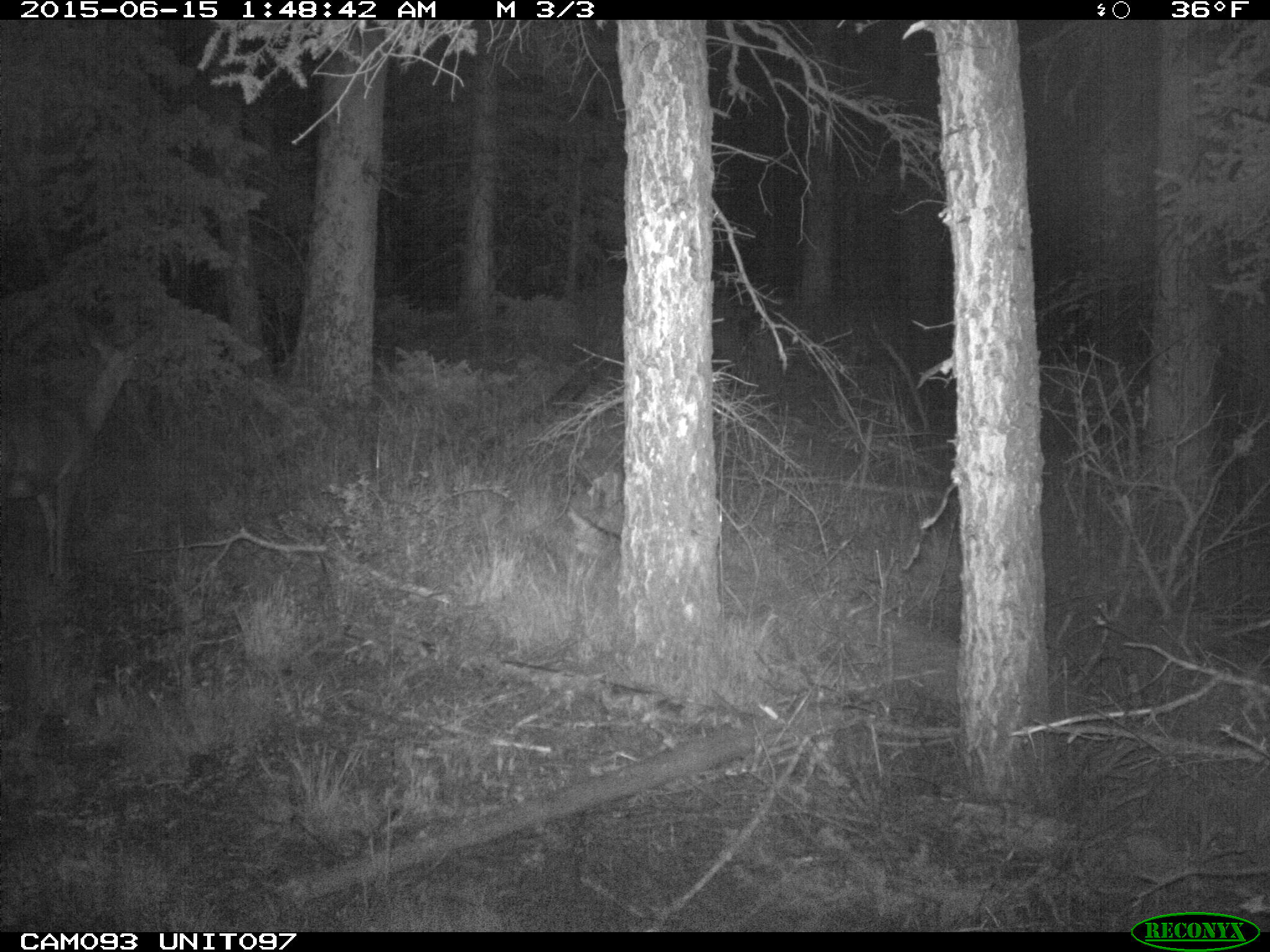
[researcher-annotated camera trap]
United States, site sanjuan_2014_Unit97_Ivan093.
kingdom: Animalia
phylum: Chordata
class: Mammalia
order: Artiodactyla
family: Cervidae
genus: Odocoileus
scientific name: Odocoileus hemionus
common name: mule deer